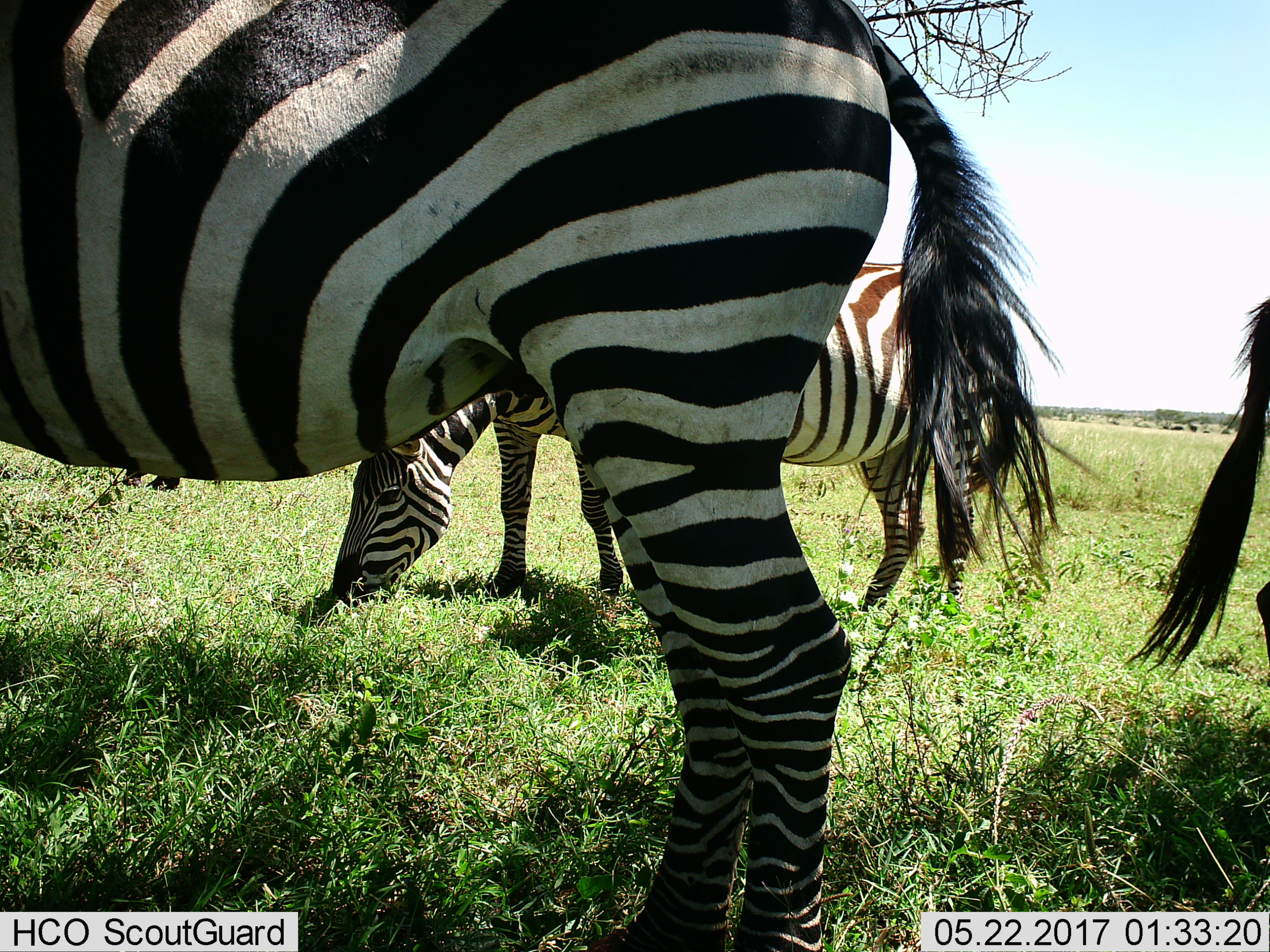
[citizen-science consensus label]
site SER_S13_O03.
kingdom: Animalia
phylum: Chordata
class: Mammalia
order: Perissodactyla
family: Equidae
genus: Equus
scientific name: Equus quagga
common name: plains zebra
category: zebraplains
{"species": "zebraplains (plains zebra) (Equus quagga)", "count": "3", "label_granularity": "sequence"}